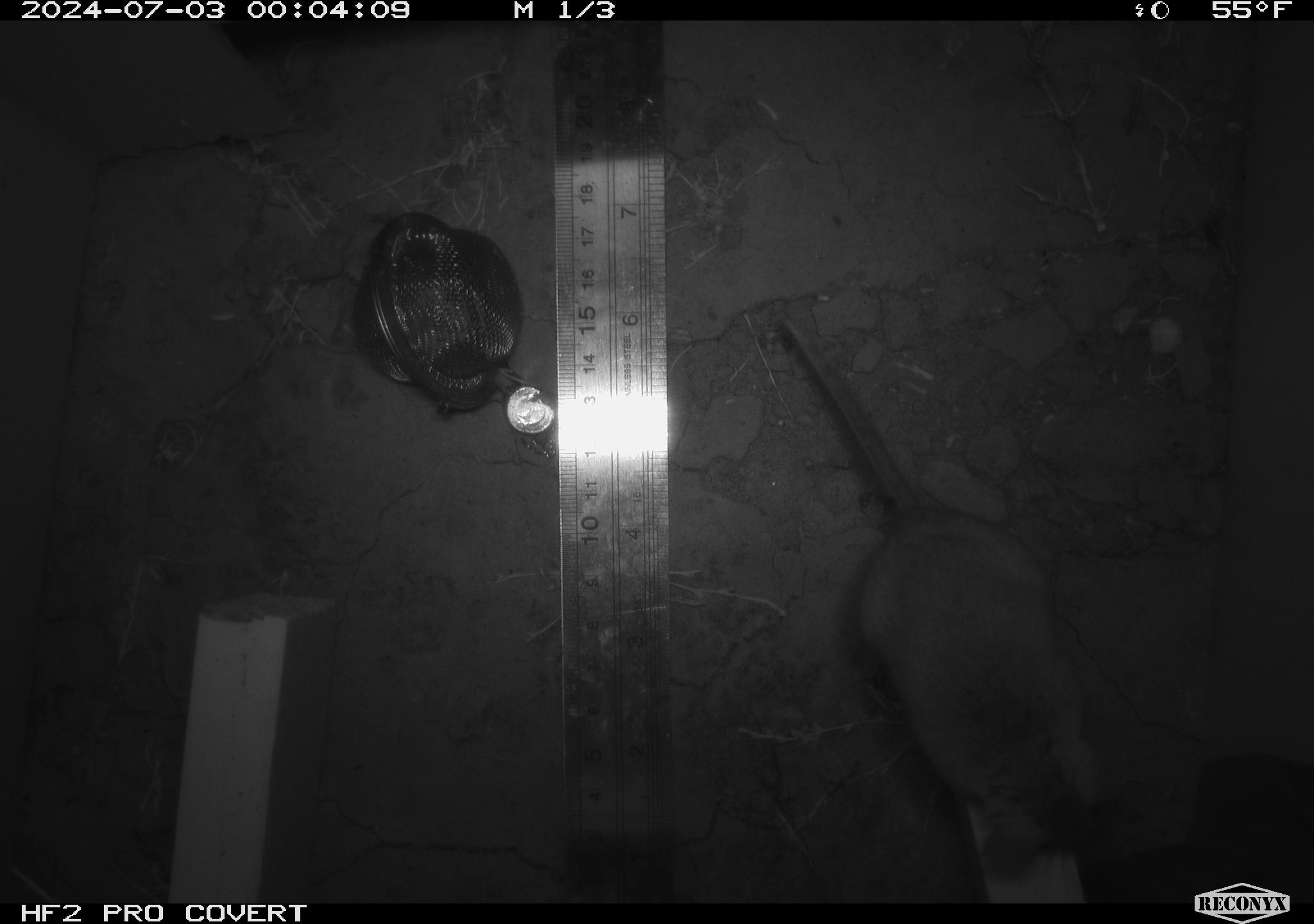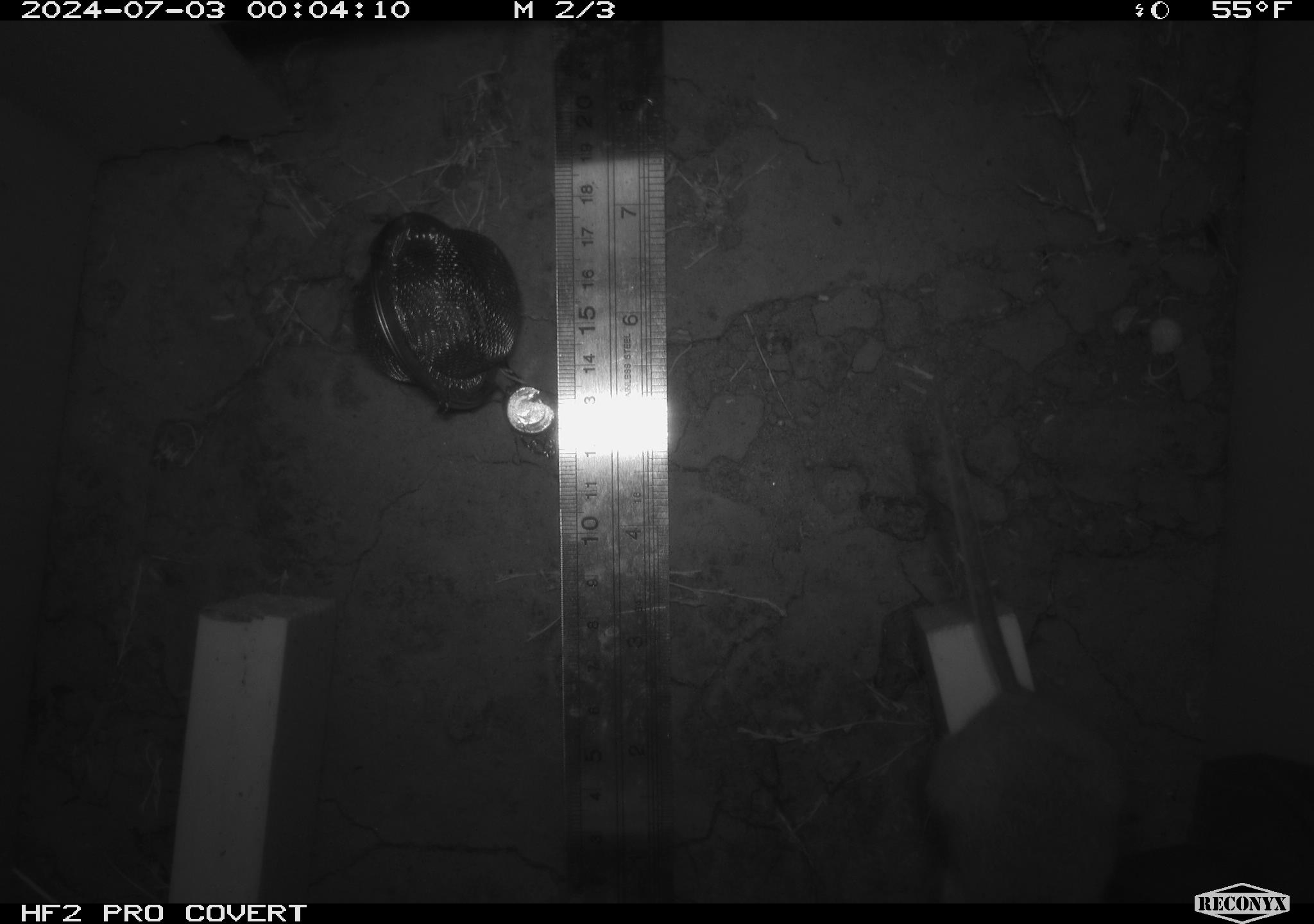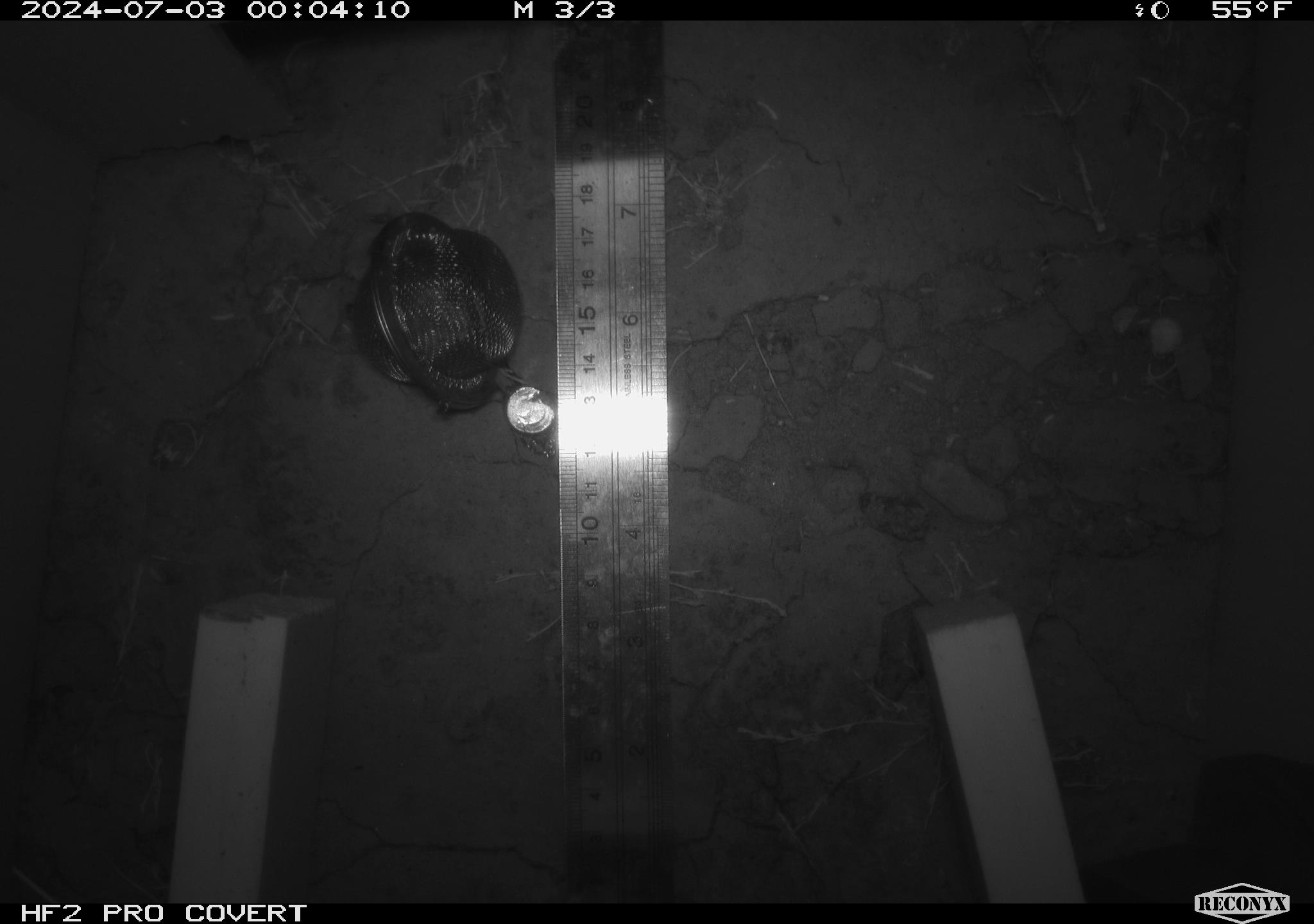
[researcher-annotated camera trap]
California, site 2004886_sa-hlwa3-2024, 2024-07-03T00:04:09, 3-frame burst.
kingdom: Animalia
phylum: Chordata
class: Mammalia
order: Rodentia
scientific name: Rodentia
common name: mouse species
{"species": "mouse species (Rodentia)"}